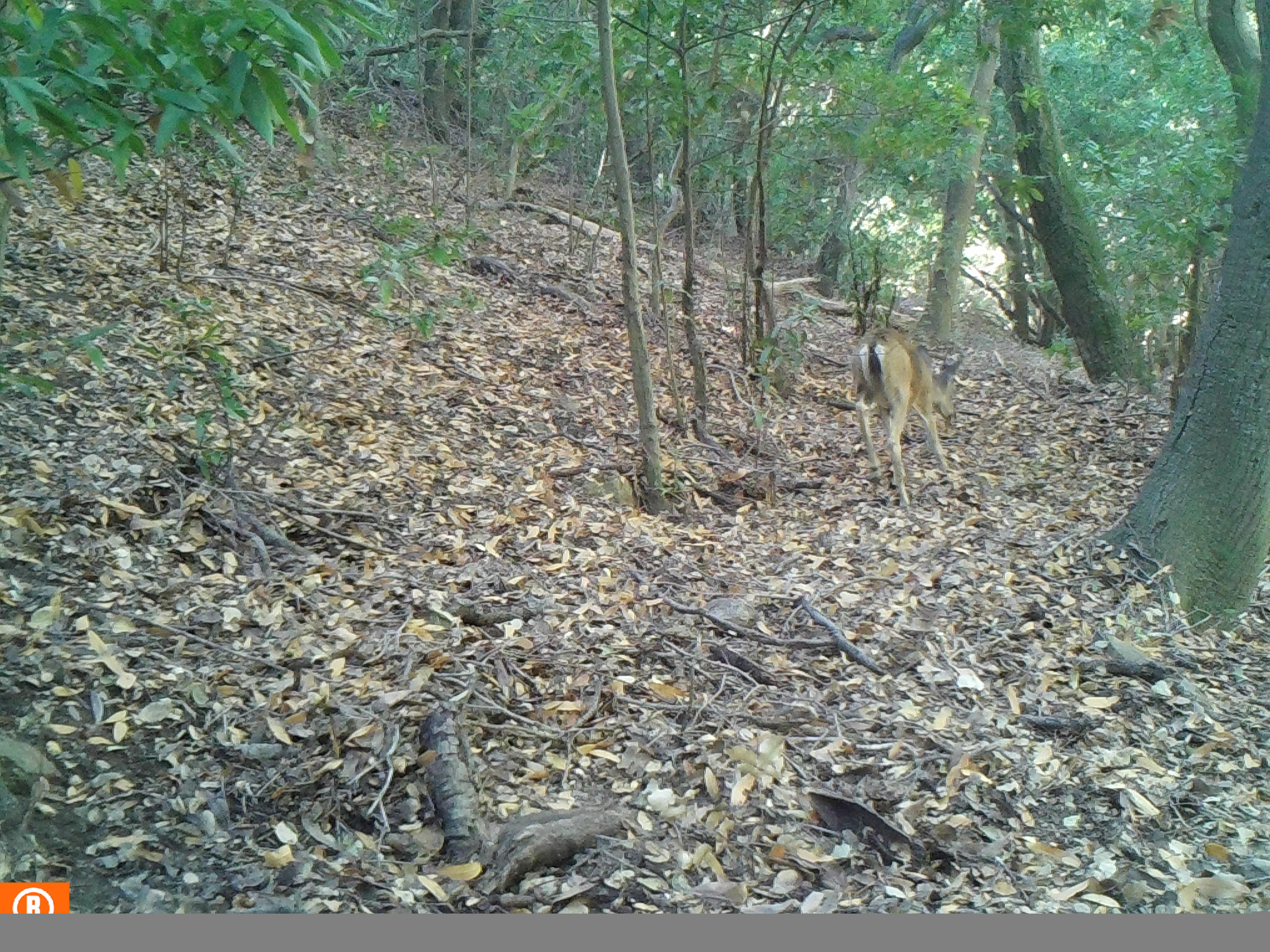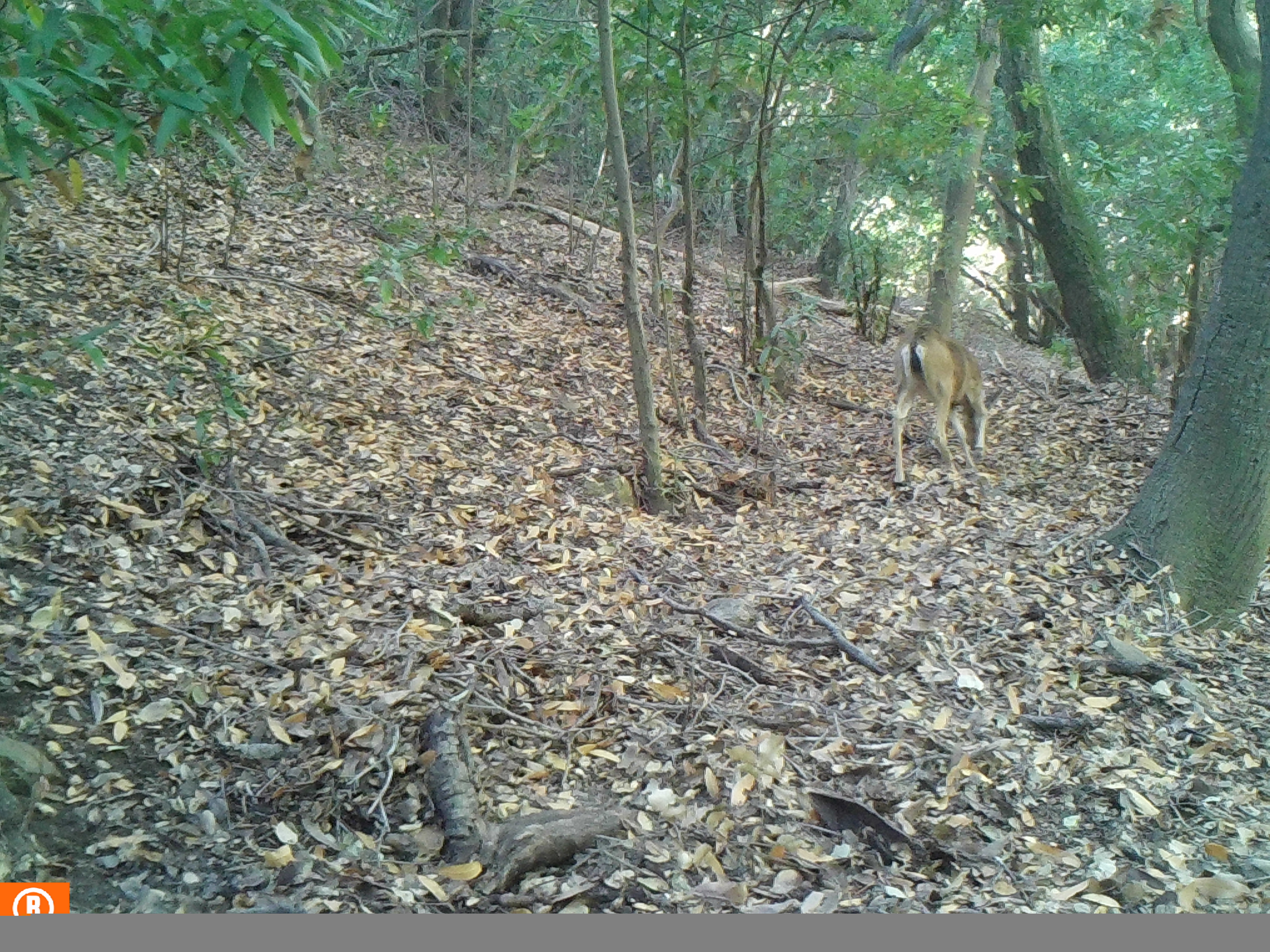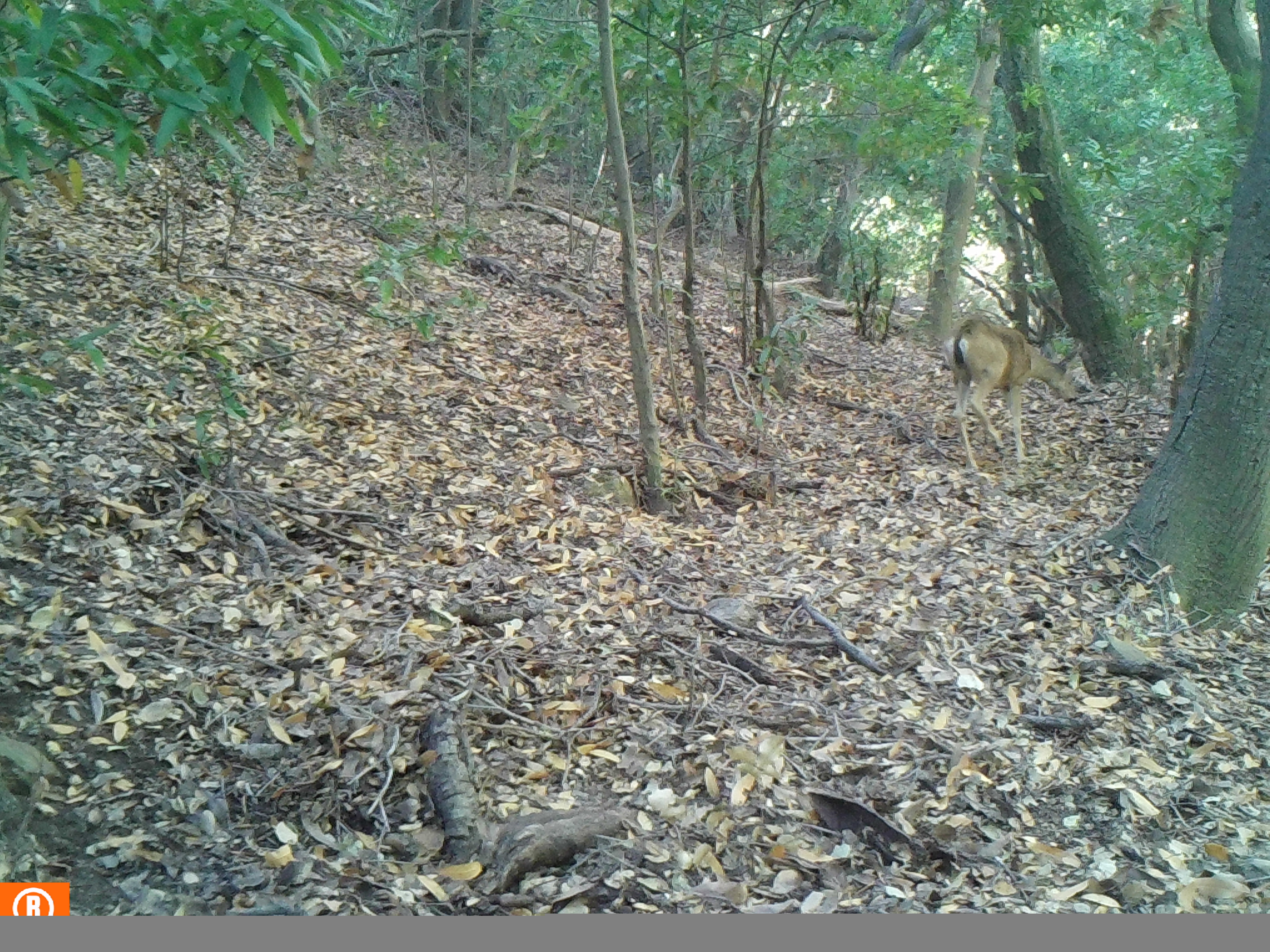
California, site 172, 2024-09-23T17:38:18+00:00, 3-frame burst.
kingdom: Animalia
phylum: Chordata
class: Mammalia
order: Artiodactyla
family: Cervidae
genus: Odocoileus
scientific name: Odocoileus hemionus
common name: mule deer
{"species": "mule deer (Odocoileus hemionus)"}